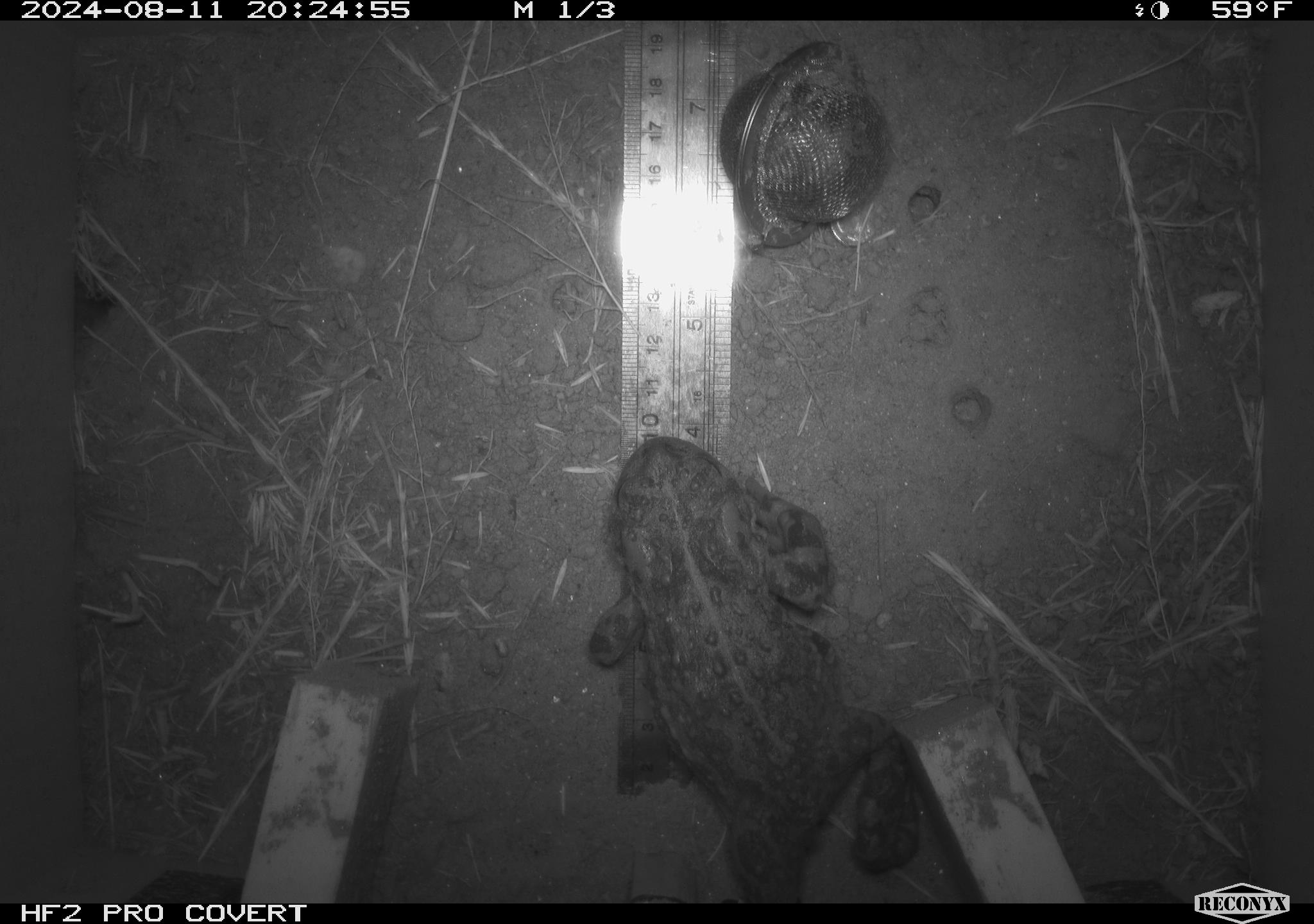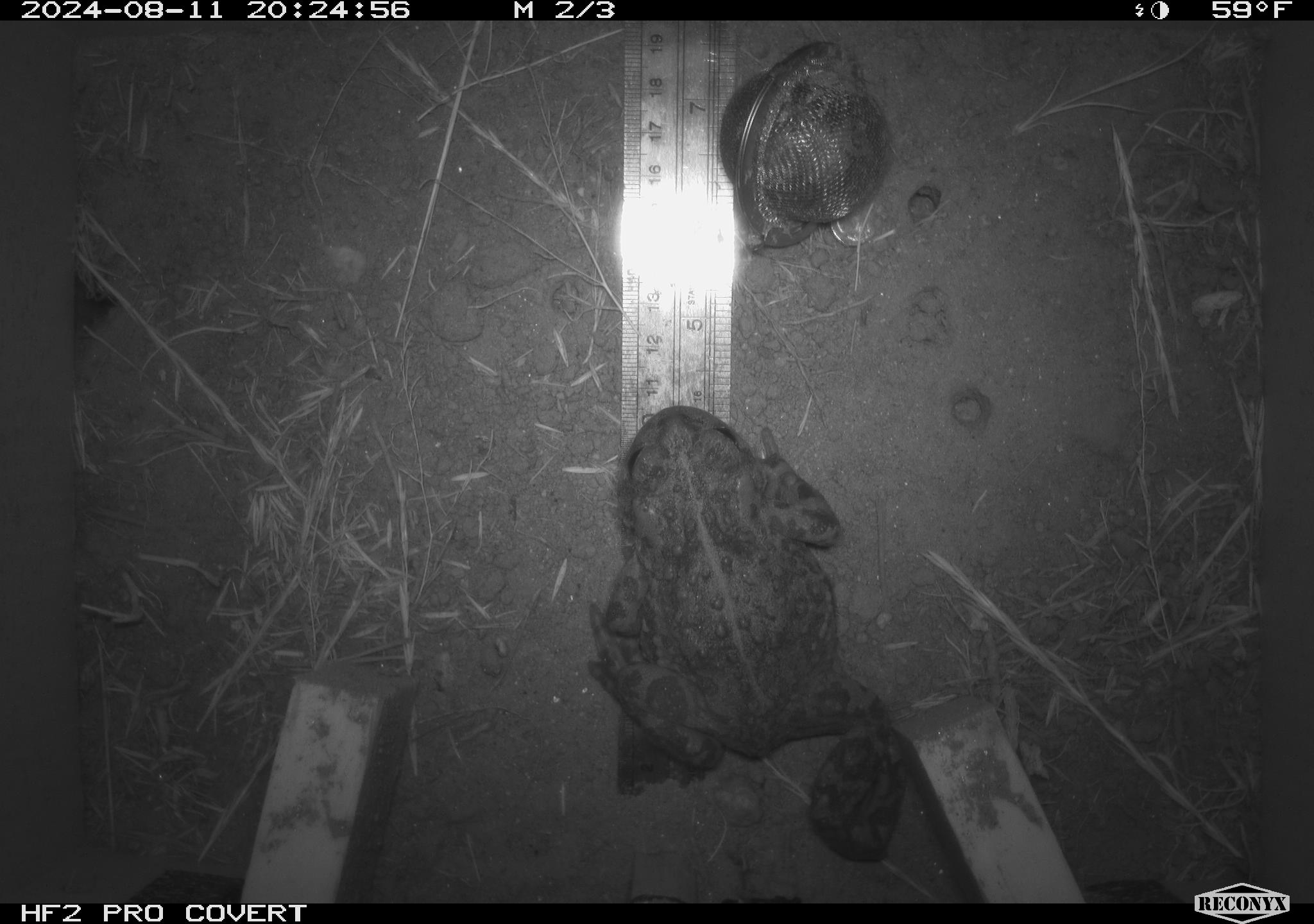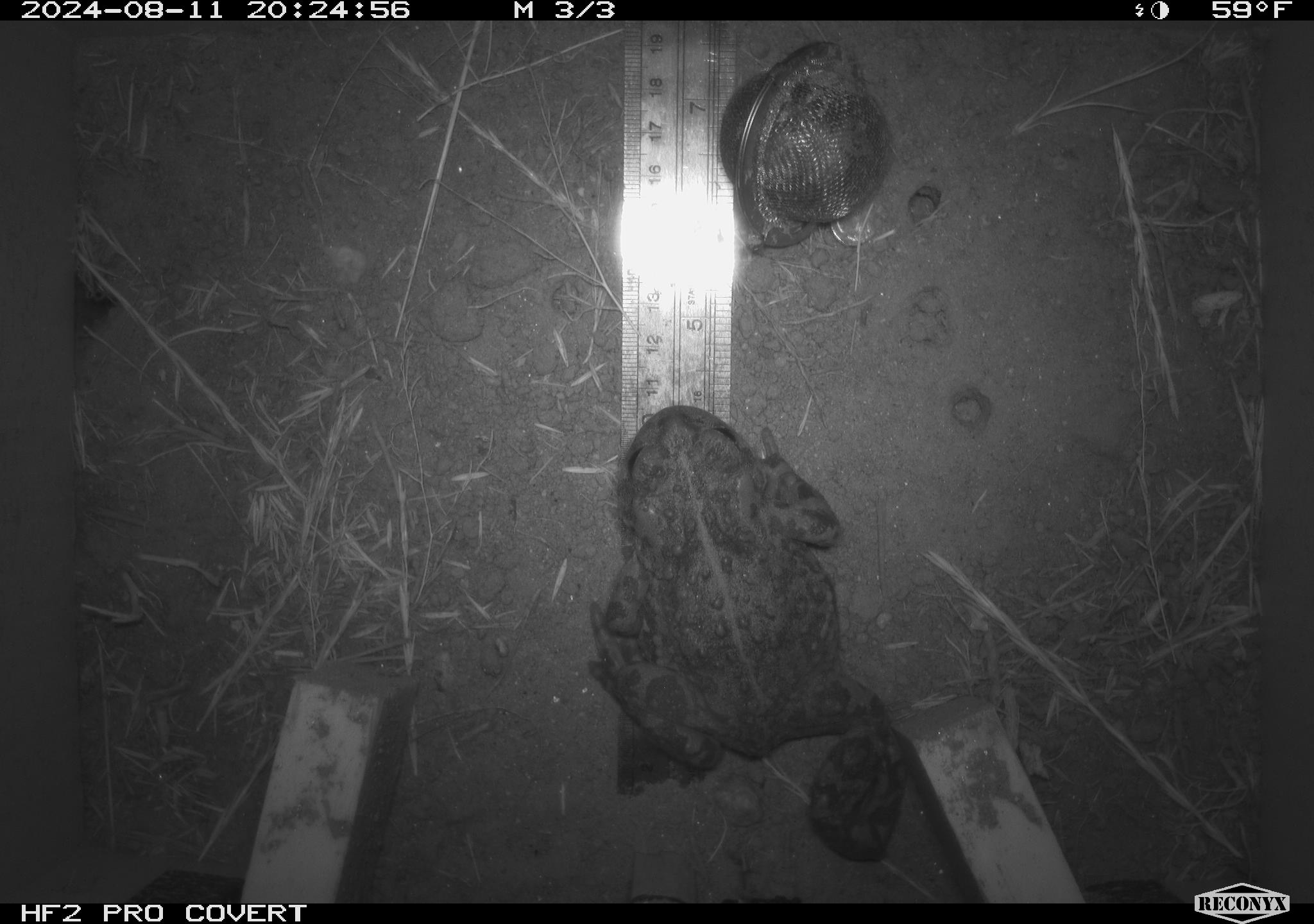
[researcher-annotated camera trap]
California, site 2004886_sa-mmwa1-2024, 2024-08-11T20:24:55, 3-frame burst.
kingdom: Animalia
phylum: Chordata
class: Amphibia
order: Anura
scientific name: Anura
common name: frogs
Frogs (Anura).